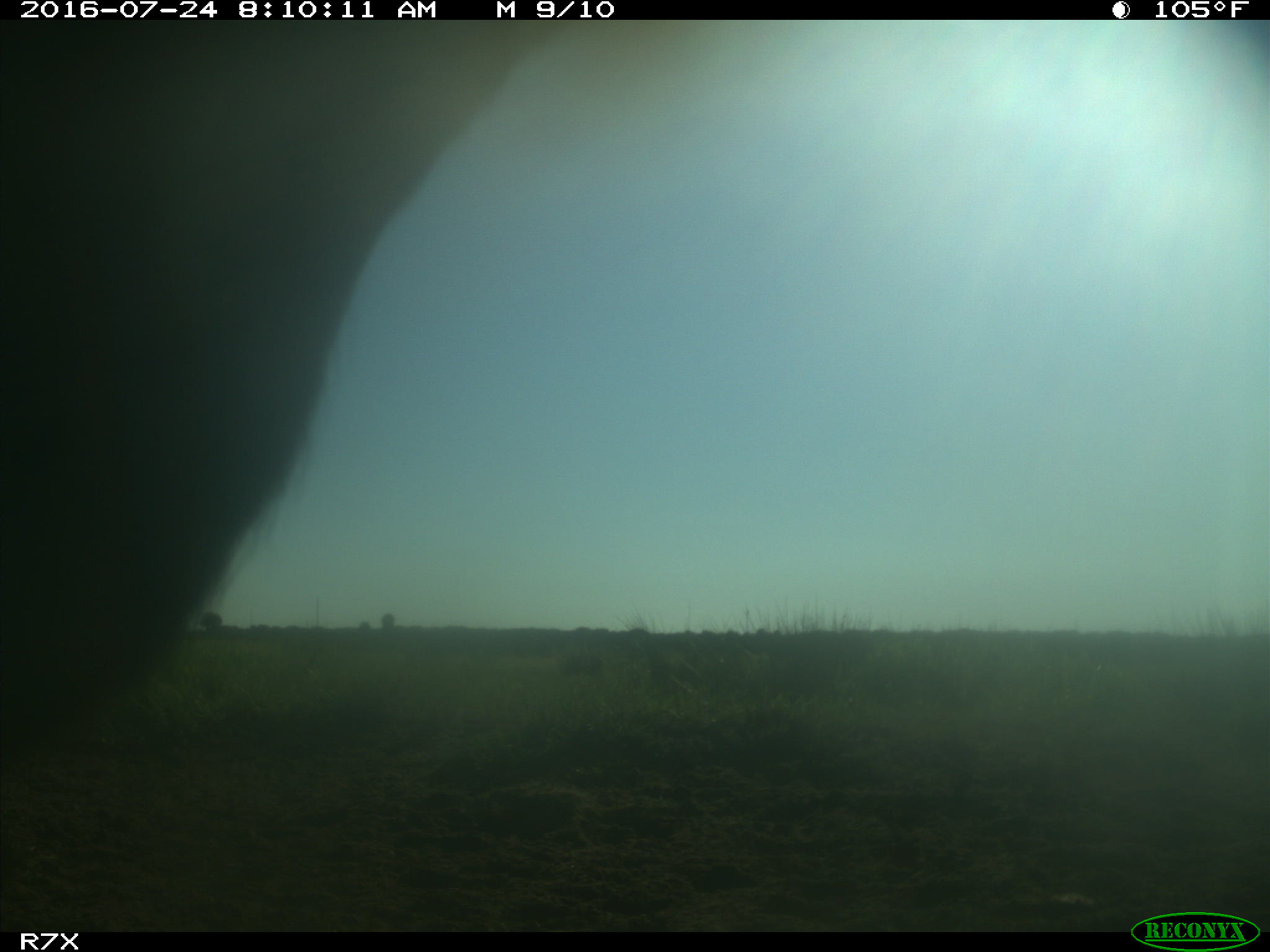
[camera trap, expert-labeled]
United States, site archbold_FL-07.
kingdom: Animalia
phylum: Chordata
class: Mammalia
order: Artiodactyla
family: Bovidae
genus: Bos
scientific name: Bos taurus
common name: domestic cow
Bos taurus (domestic cow).